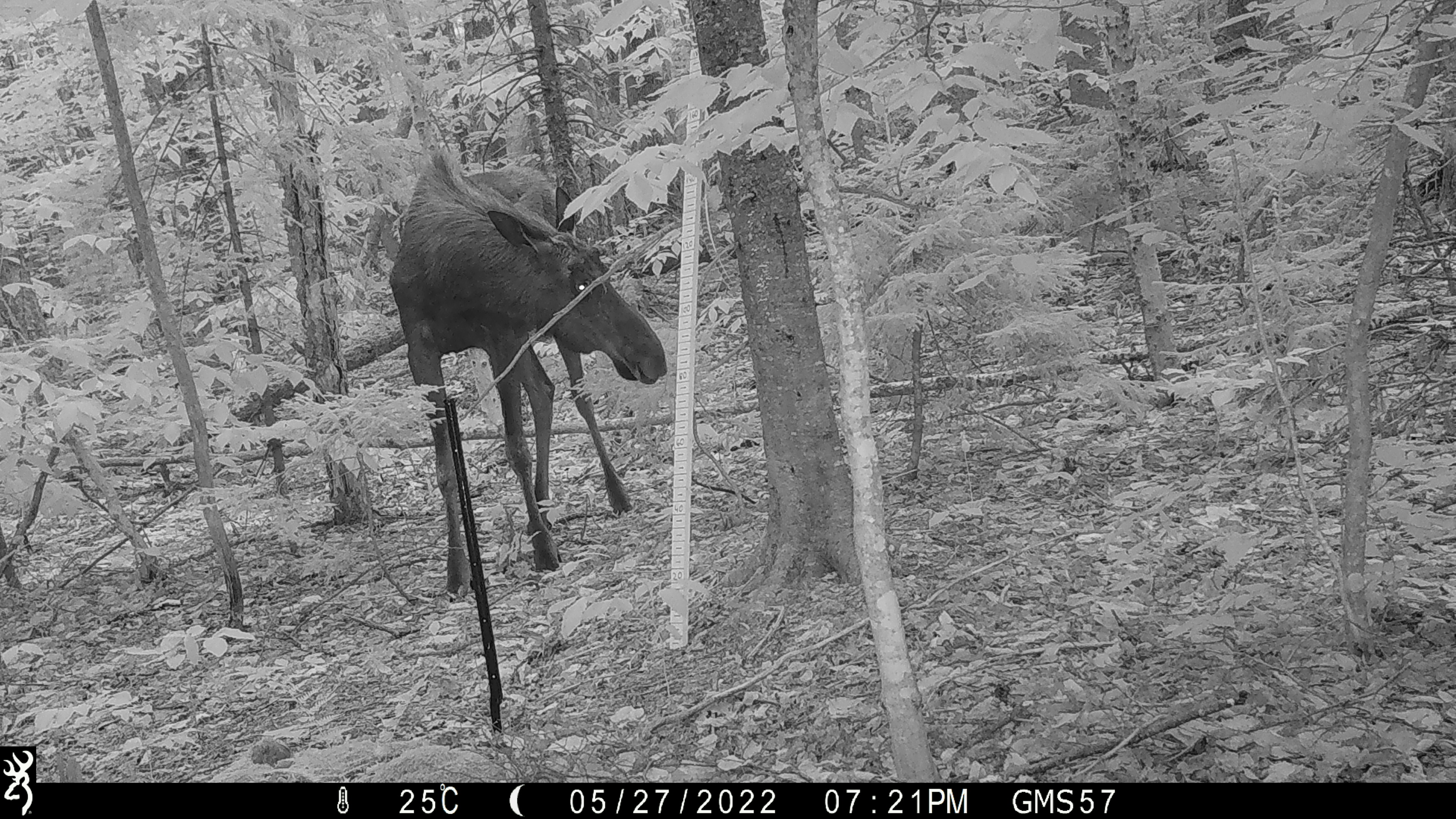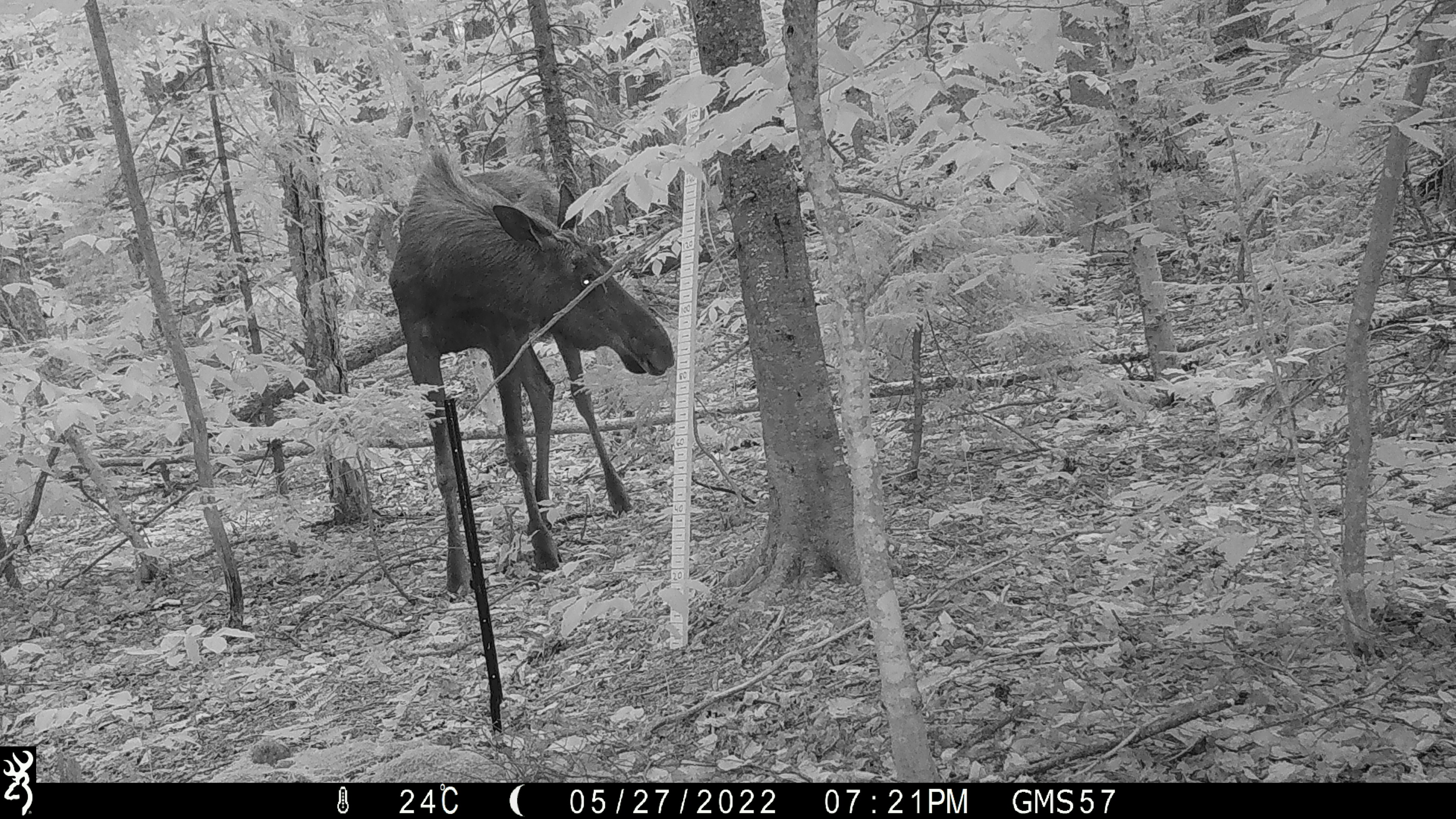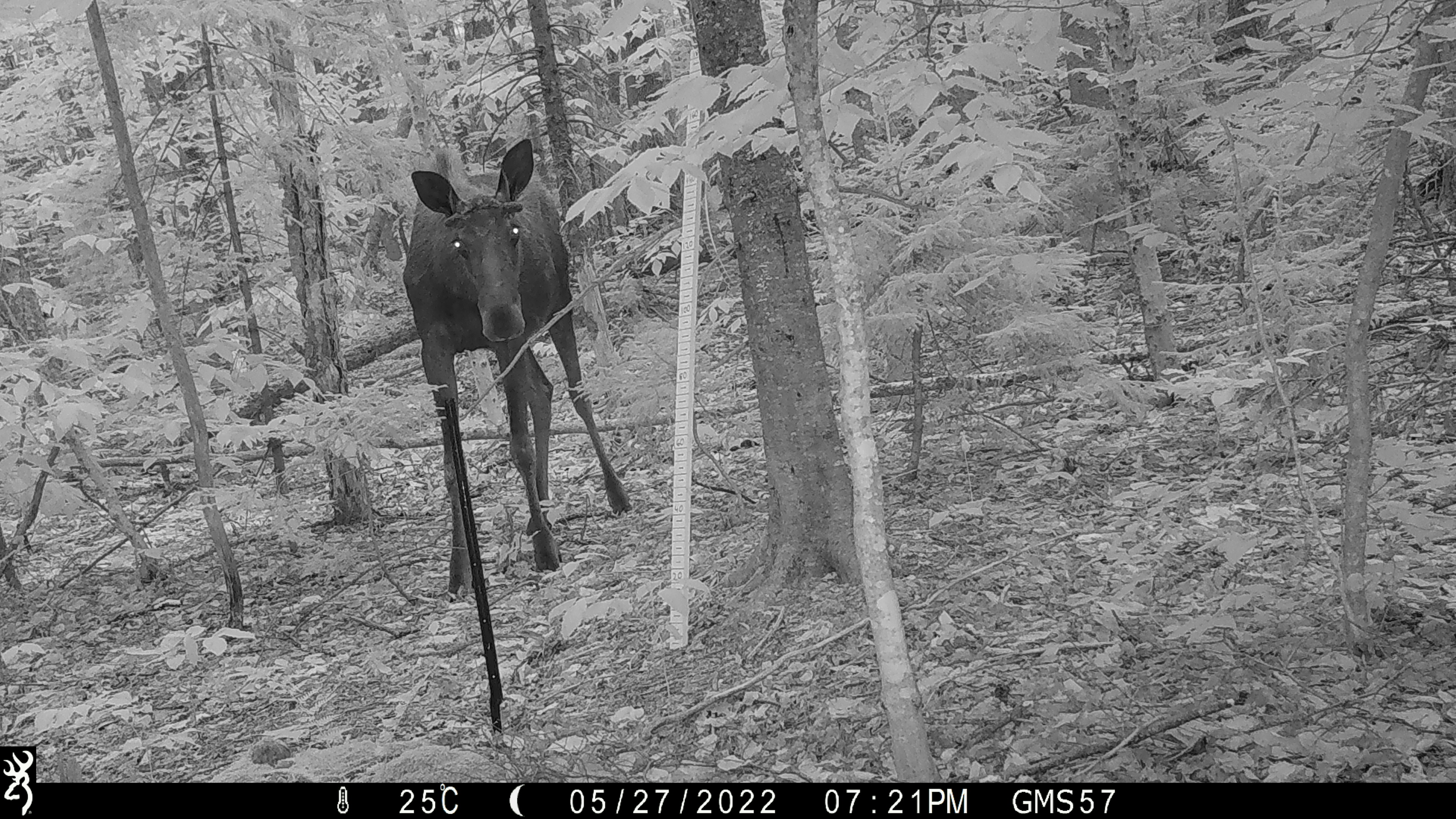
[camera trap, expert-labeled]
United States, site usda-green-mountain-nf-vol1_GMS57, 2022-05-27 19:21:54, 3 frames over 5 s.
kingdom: Animalia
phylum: Chordata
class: Mammalia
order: Artiodactyla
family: Cervidae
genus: Alces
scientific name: Alces alces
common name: moose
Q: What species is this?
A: Moose (Alces alces).